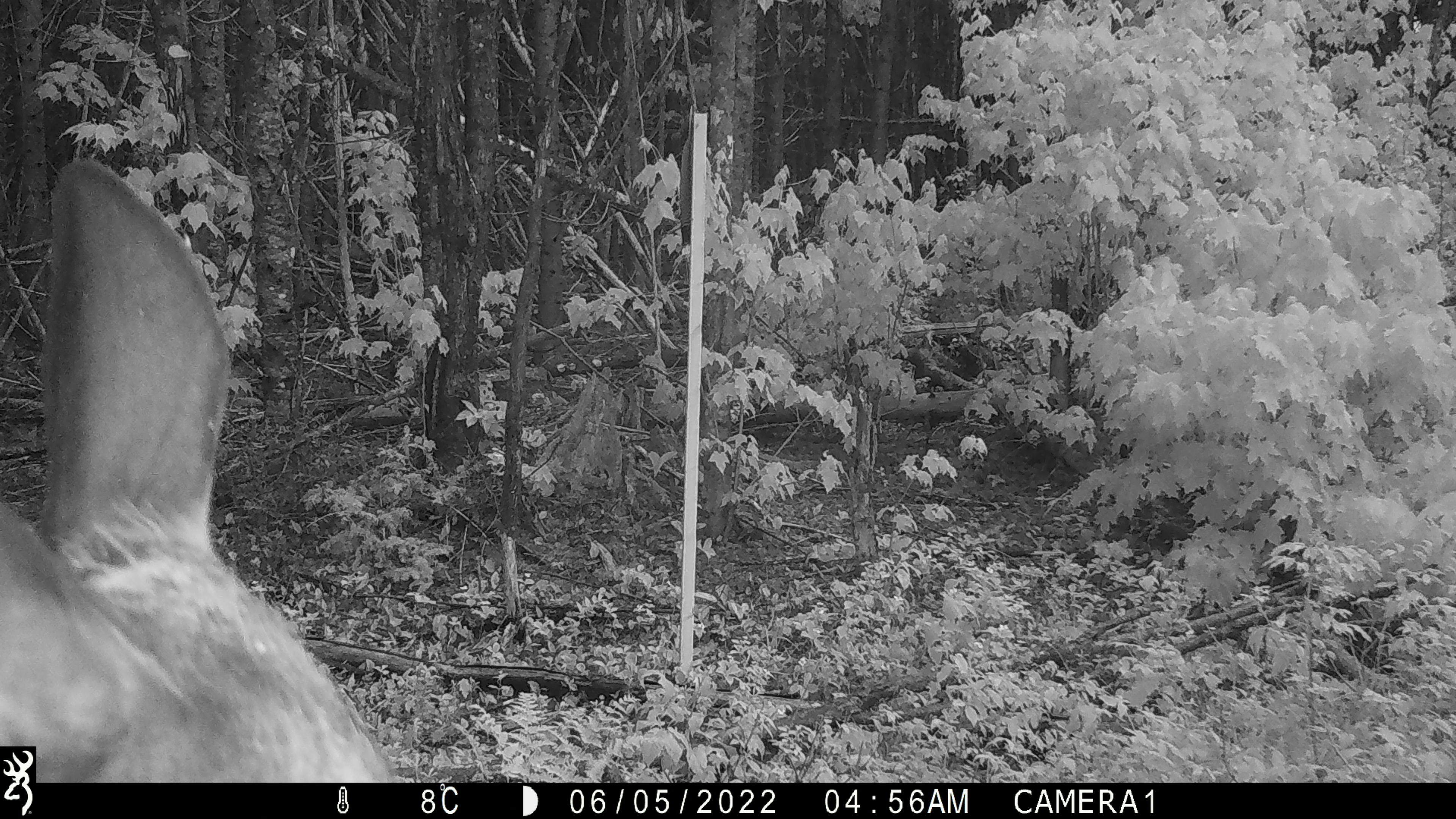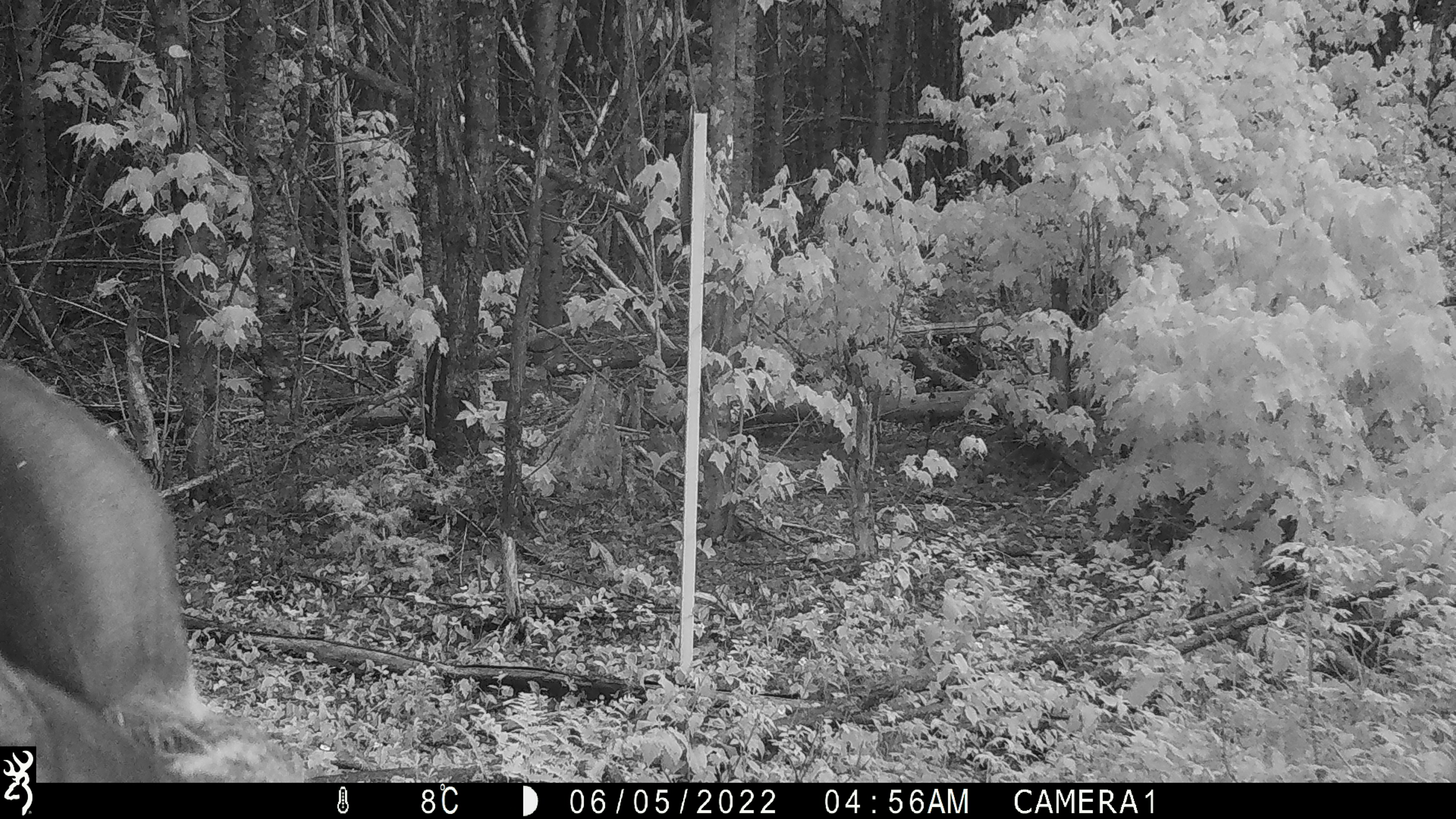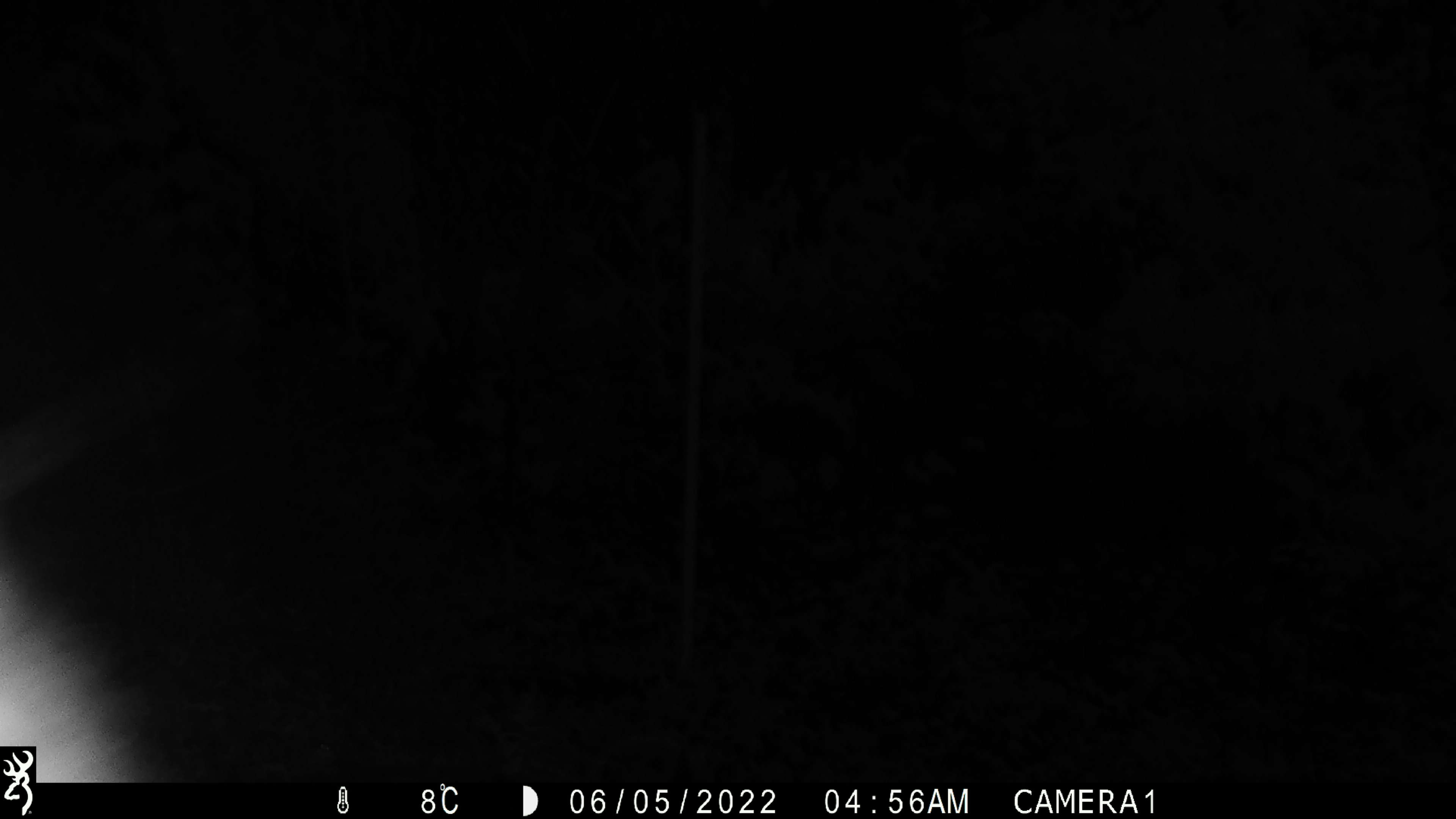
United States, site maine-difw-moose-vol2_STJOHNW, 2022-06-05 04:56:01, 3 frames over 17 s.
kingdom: Animalia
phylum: Chordata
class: Mammalia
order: Artiodactyla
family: Cervidae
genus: Alces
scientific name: Alces alces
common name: moose